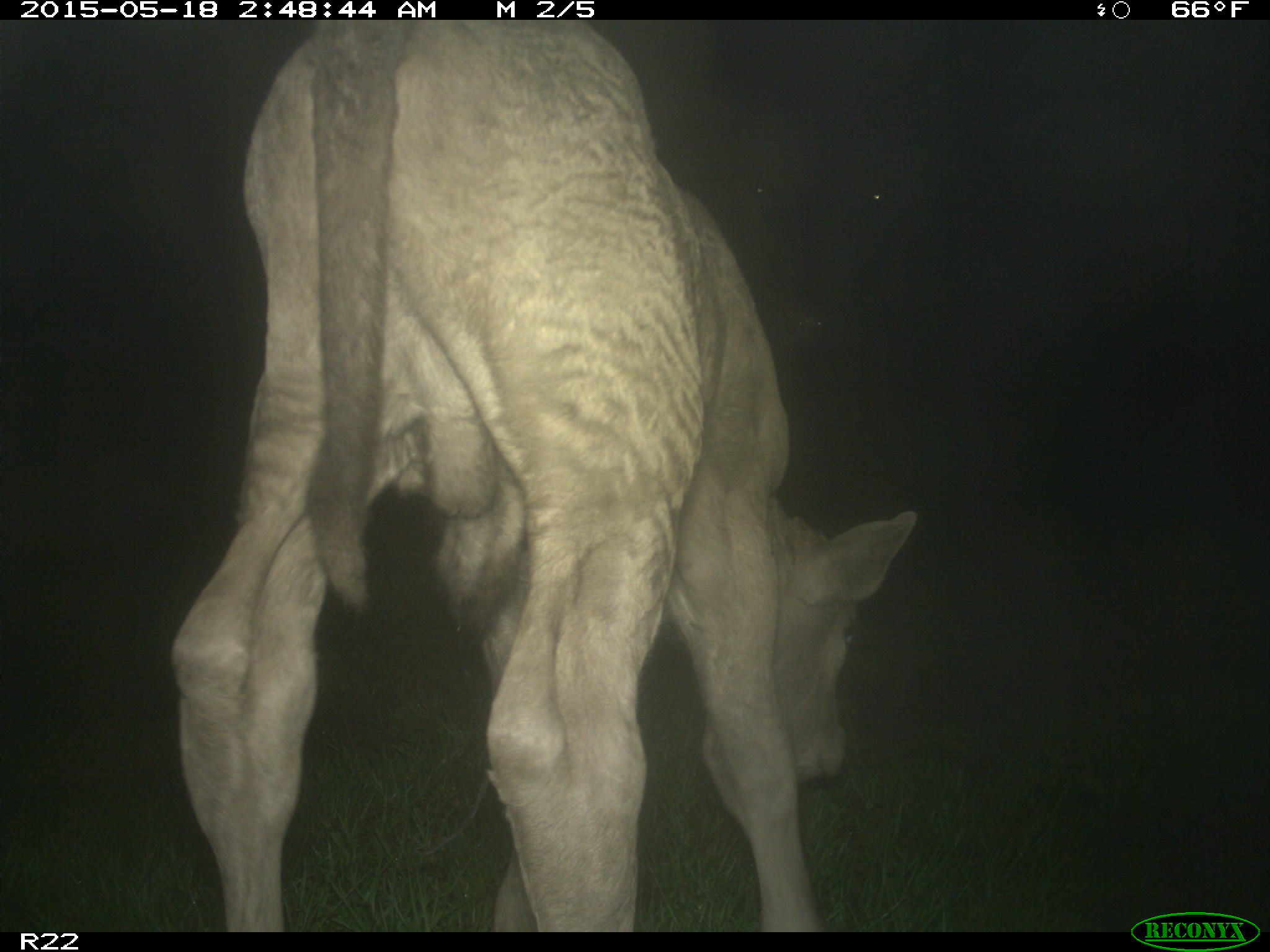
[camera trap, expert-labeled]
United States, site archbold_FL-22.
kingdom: Animalia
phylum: Chordata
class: Mammalia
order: Artiodactyla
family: Bovidae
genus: Bos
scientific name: Bos taurus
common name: domestic cow